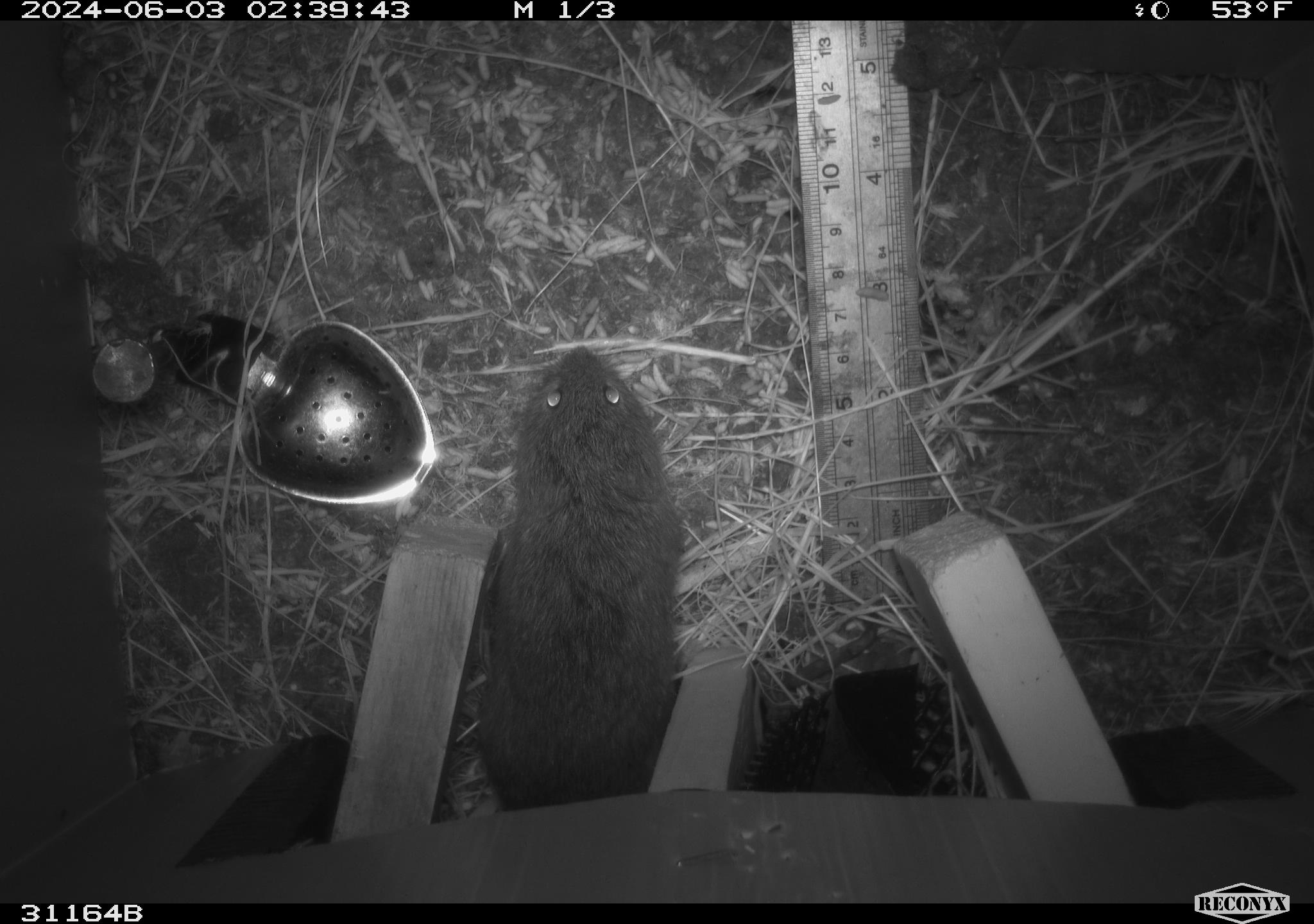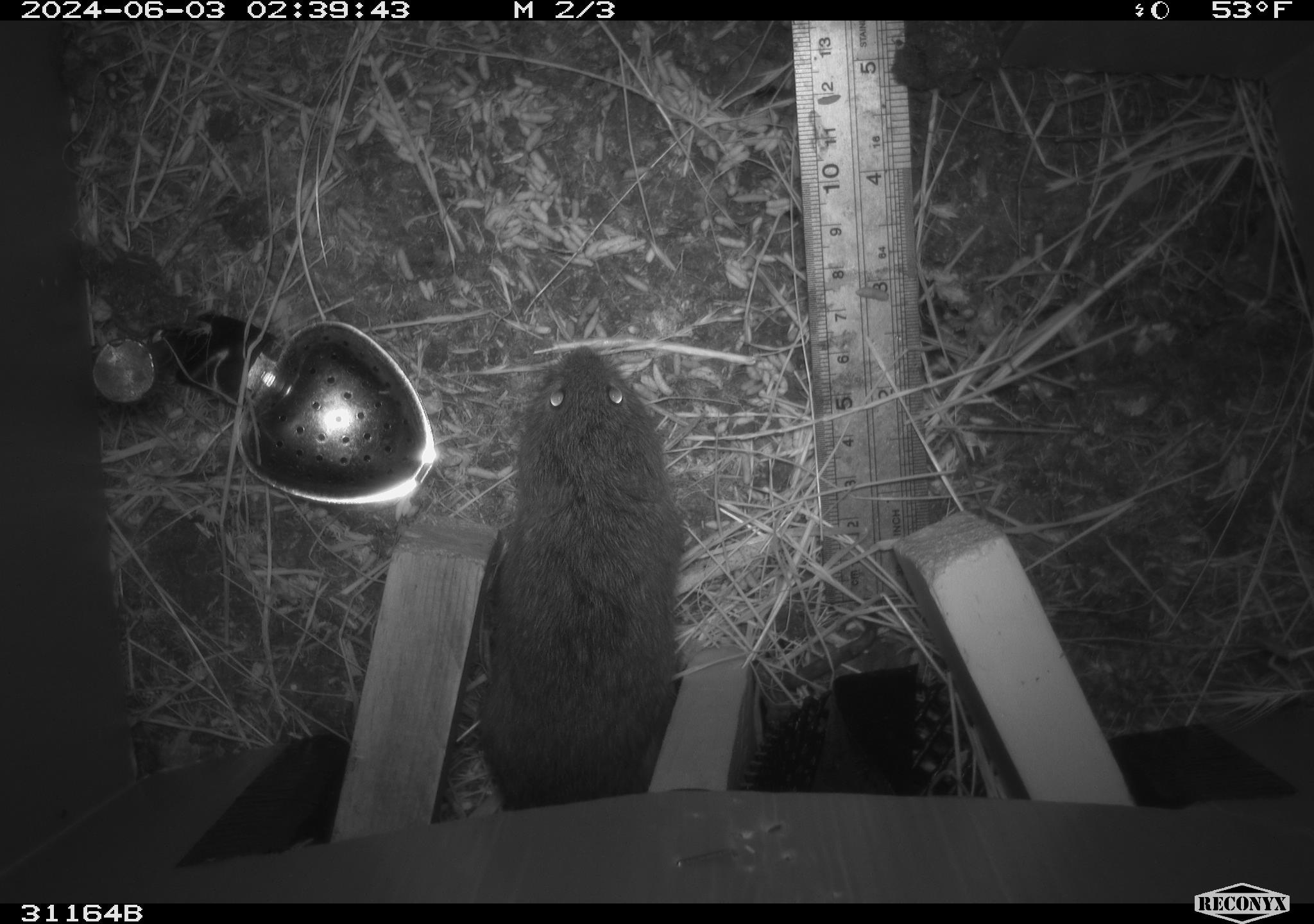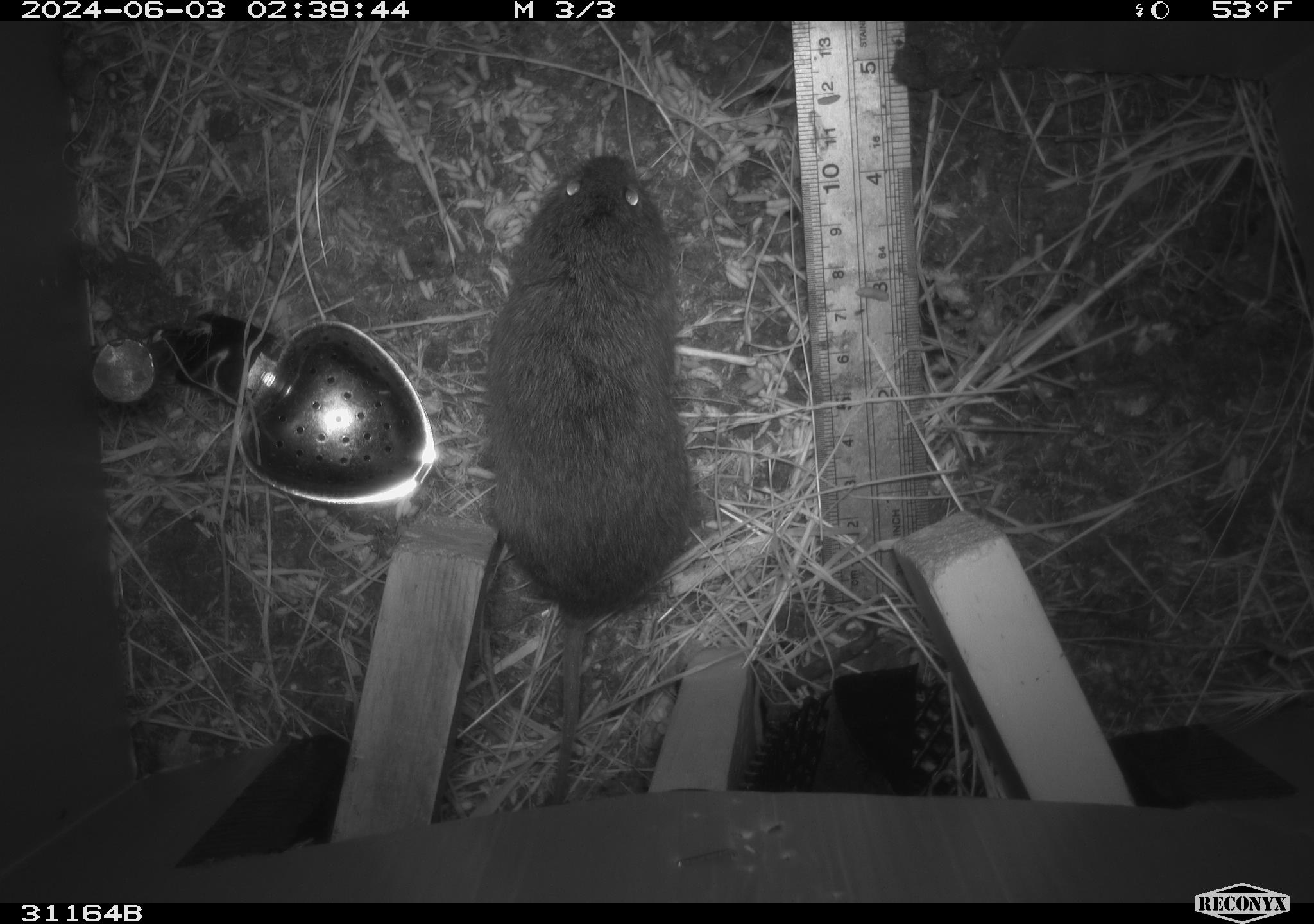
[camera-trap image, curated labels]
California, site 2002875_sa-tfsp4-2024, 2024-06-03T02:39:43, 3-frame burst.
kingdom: Animalia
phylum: Chordata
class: Mammalia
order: Rodentia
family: Cricetidae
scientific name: Arvicolinae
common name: voles, lemmings, and muskrats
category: arvicolinae subfamily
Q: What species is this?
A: Arvicolinae subfamily (voles, lemmings, and muskrats) (Arvicolinae).